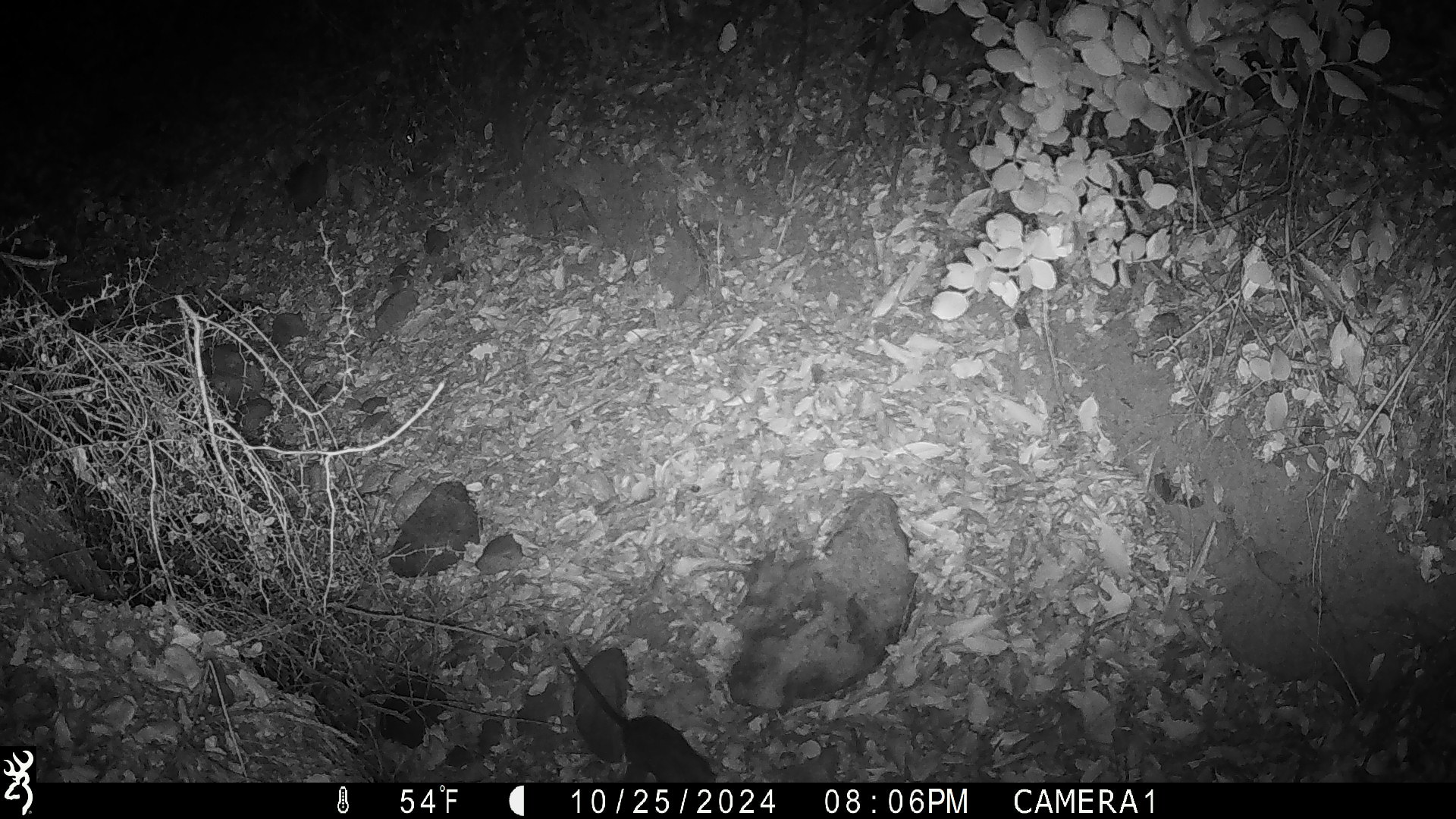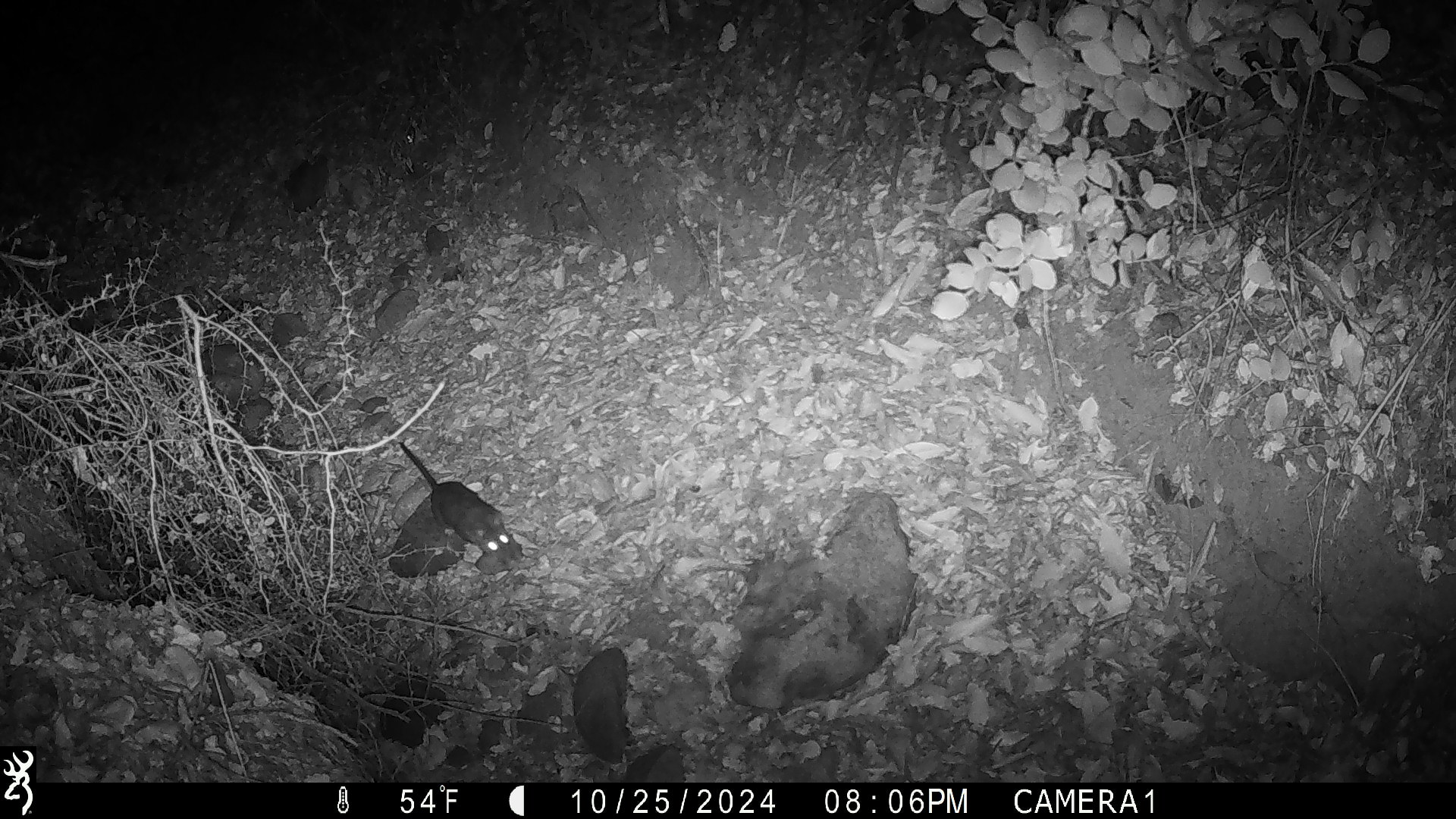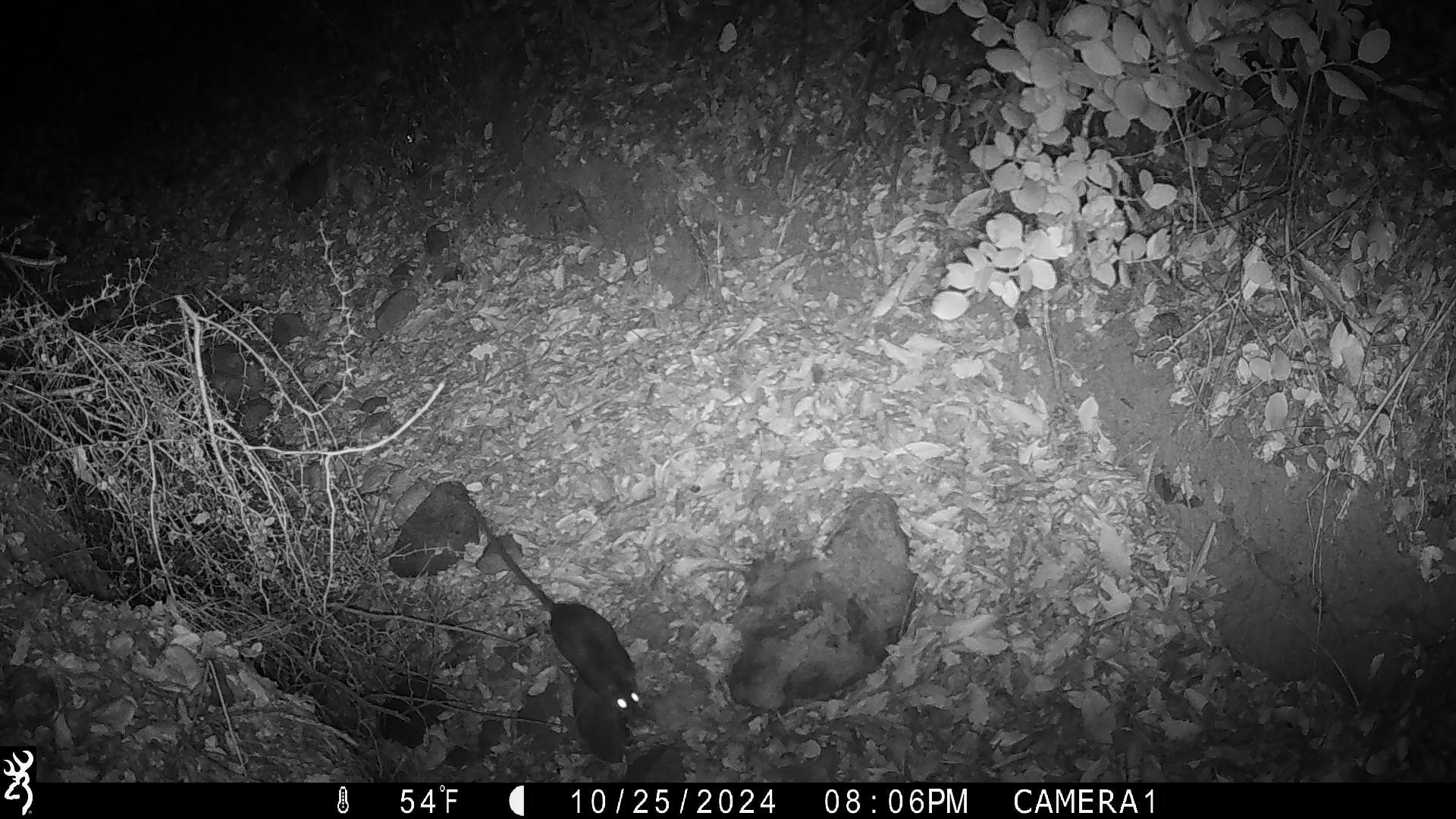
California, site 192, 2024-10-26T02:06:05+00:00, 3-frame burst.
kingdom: Animalia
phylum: Chordata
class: Mammalia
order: Rodentia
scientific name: Rodentia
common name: mouse or rat